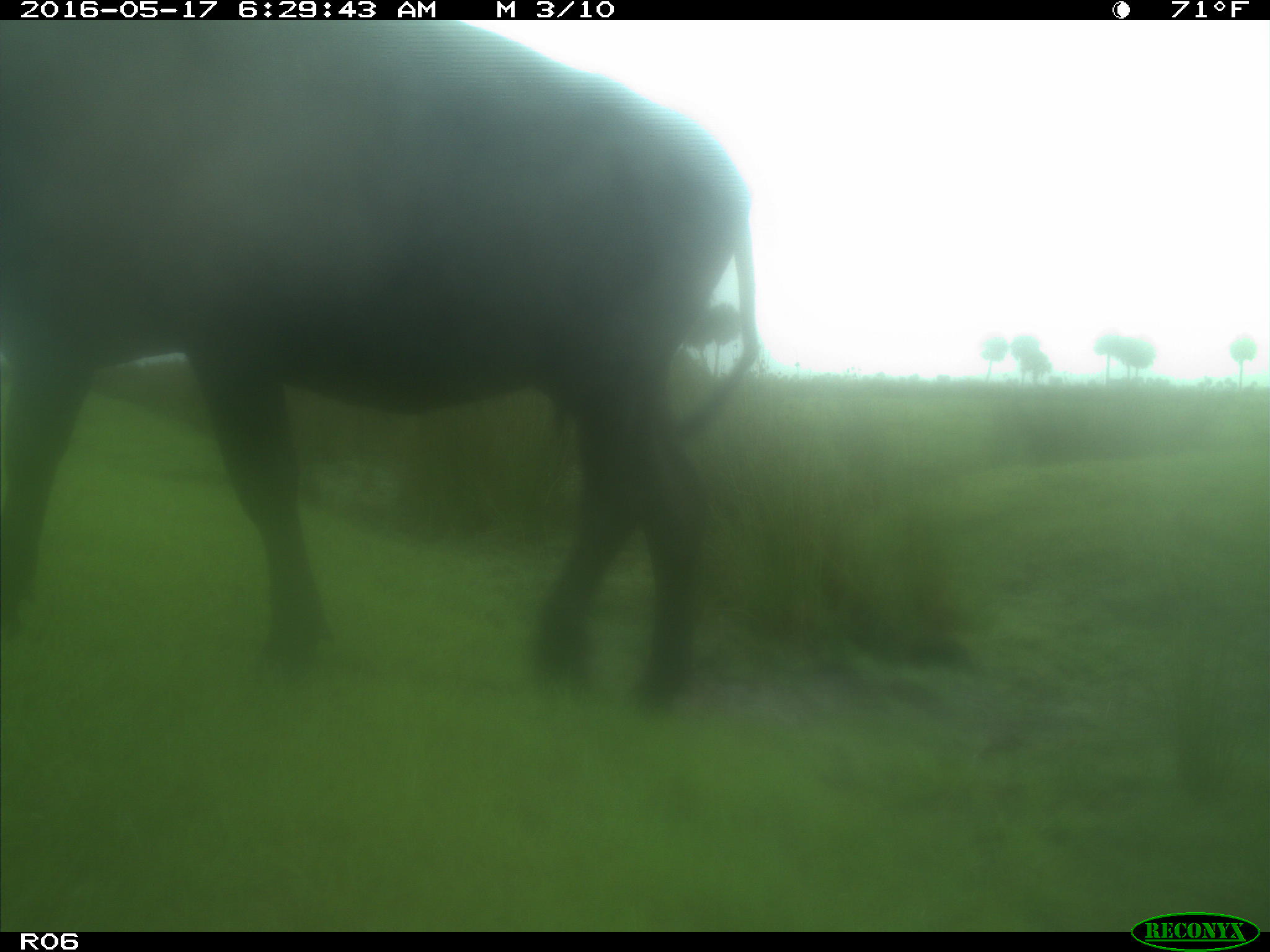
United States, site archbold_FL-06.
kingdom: Animalia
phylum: Chordata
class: Mammalia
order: Artiodactyla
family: Bovidae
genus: Bos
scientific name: Bos taurus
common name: domestic cow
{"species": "Bos taurus (domestic cow)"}